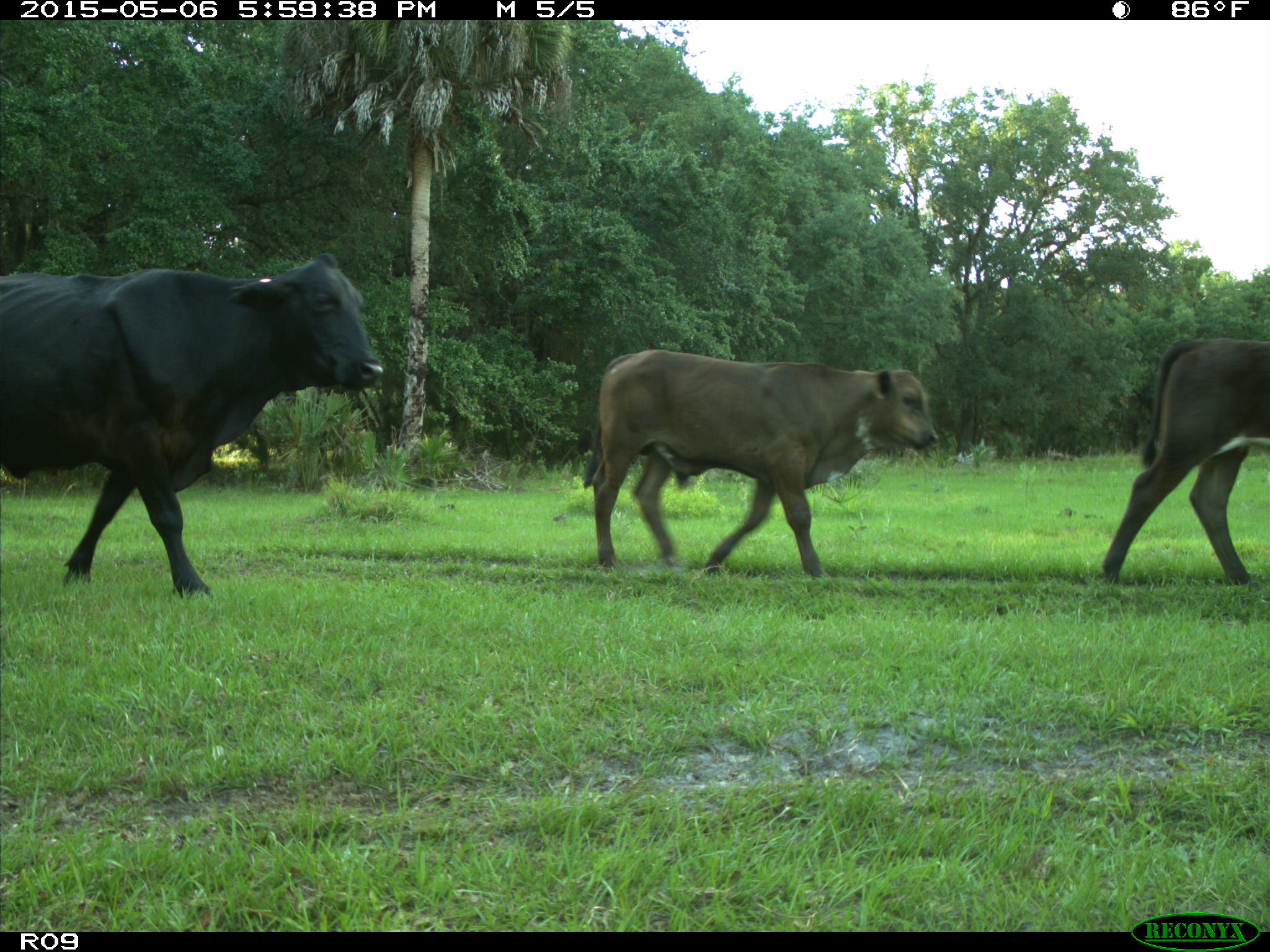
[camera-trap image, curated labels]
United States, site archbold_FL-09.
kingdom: Animalia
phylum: Chordata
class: Mammalia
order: Artiodactyla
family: Bovidae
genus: Bos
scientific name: Bos taurus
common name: domestic cow